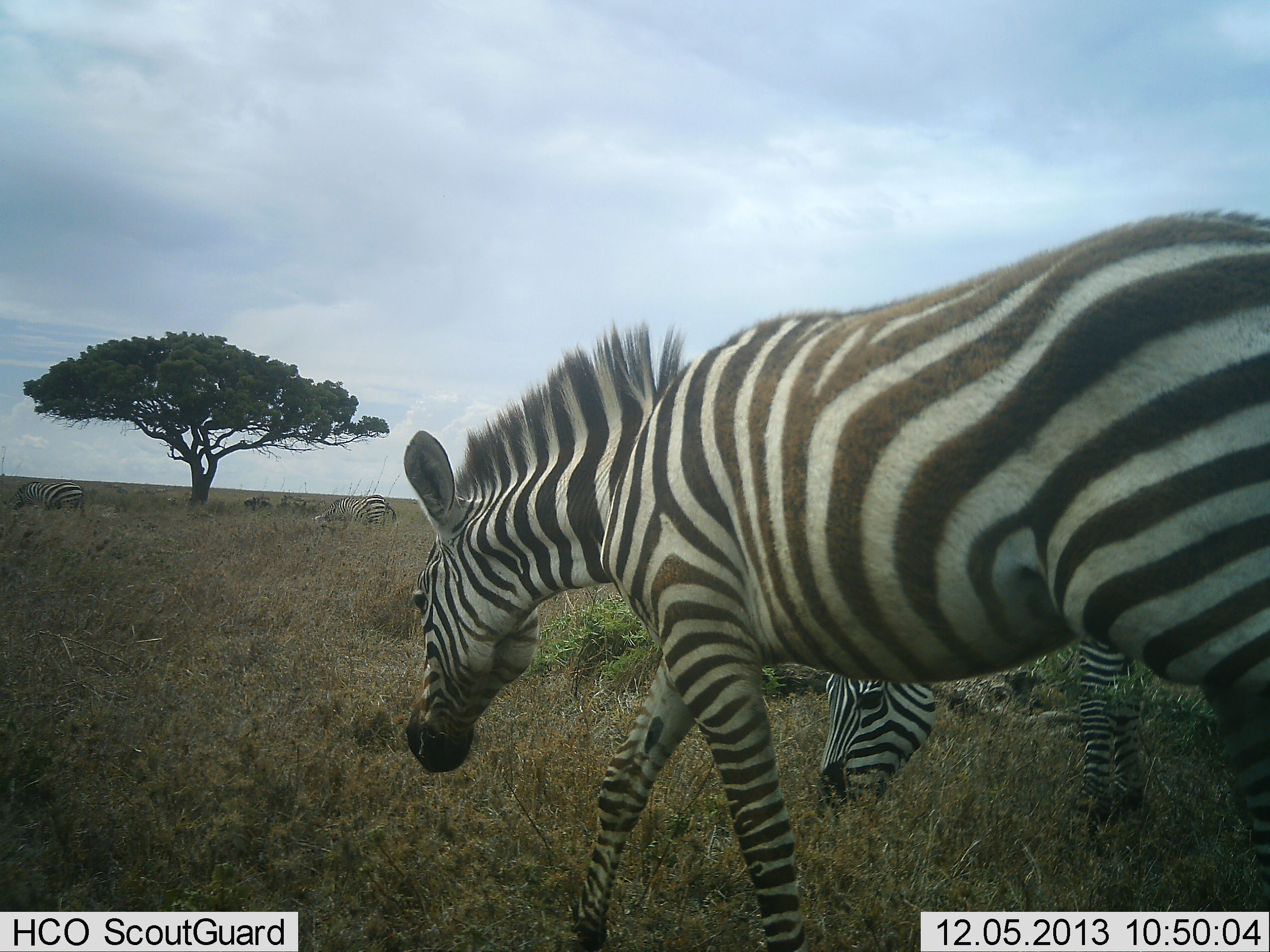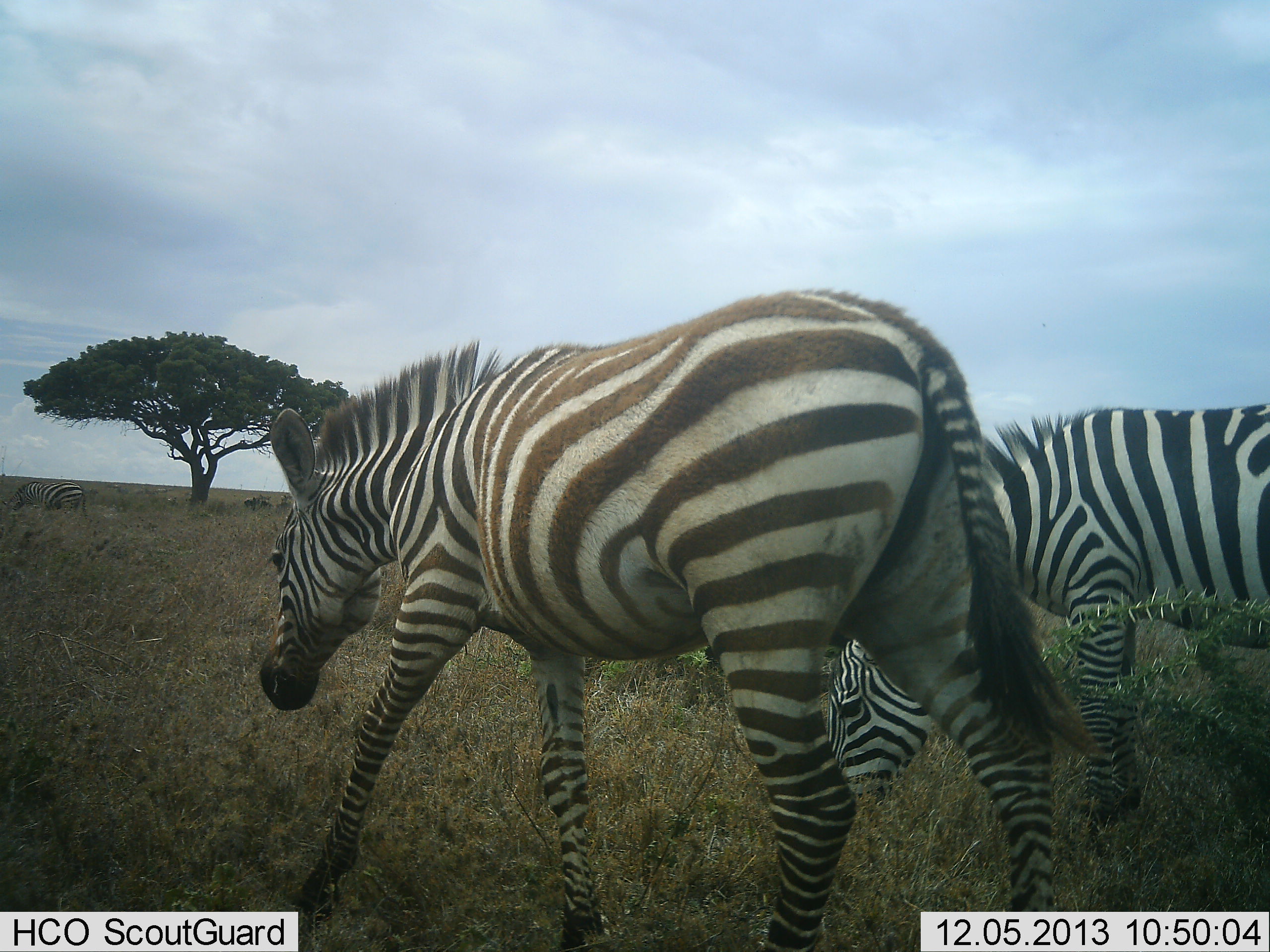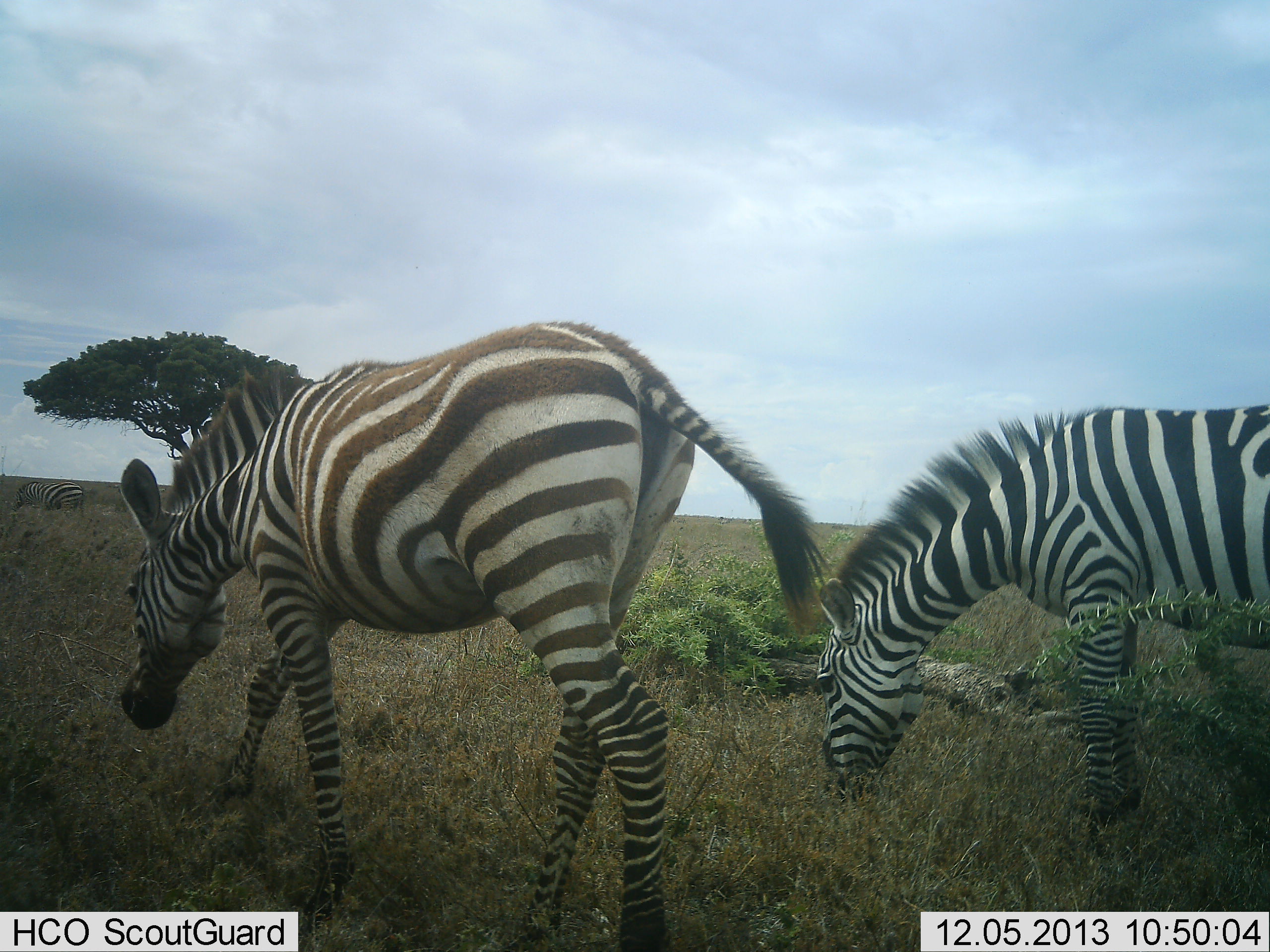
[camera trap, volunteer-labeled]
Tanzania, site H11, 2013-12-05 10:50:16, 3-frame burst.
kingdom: Animalia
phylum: Chordata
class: Mammalia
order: Perissodactyla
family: Equidae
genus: Equus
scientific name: Equus quagga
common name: plains zebra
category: zebra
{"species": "zebra (plains zebra) (Equus quagga)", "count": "2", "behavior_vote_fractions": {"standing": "36%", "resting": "0%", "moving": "55%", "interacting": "0%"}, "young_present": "9%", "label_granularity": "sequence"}